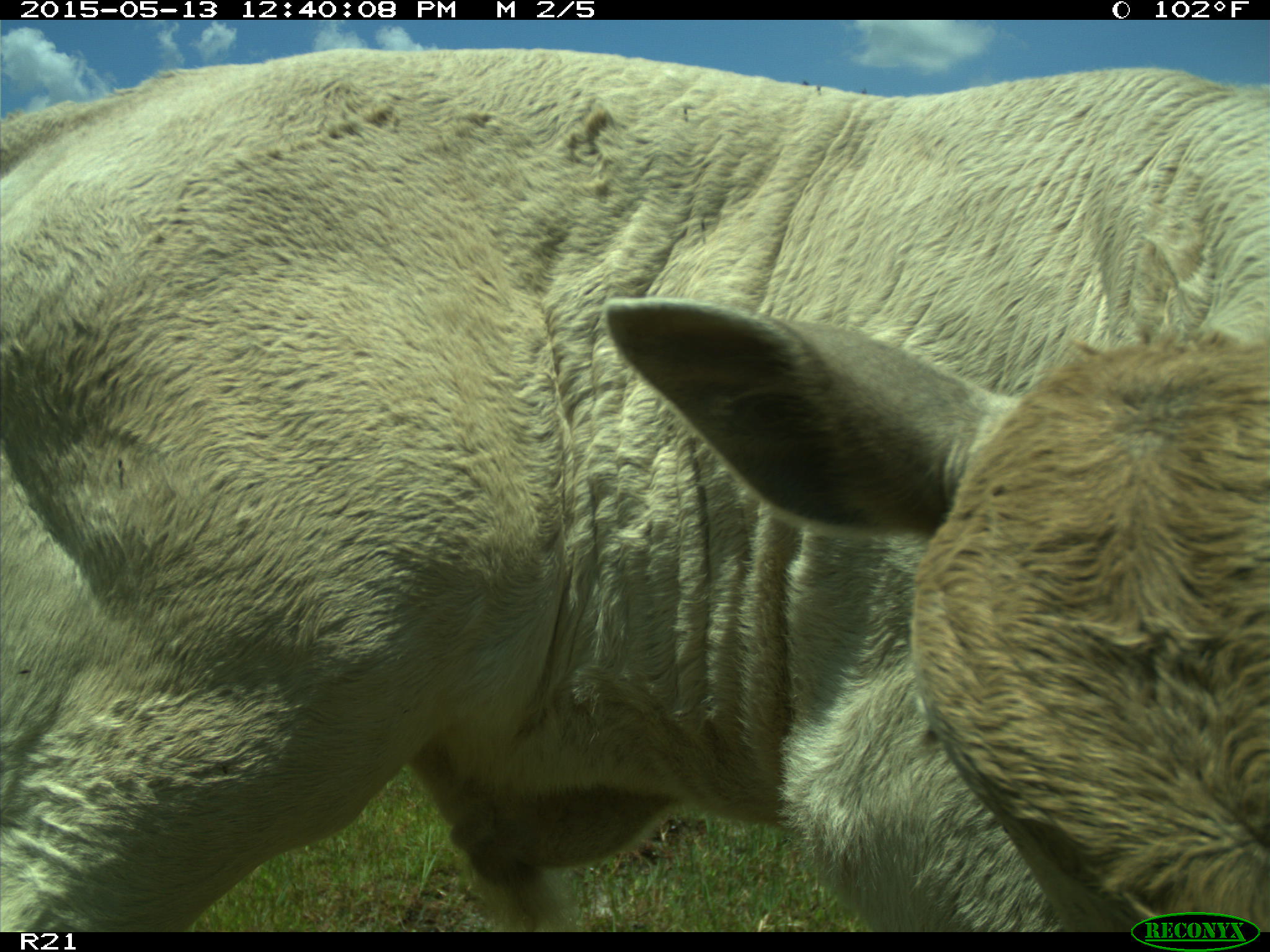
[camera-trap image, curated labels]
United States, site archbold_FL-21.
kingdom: Animalia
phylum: Chordata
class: Mammalia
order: Artiodactyla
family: Bovidae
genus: Bos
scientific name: Bos taurus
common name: domestic cow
Bos taurus (domestic cow).